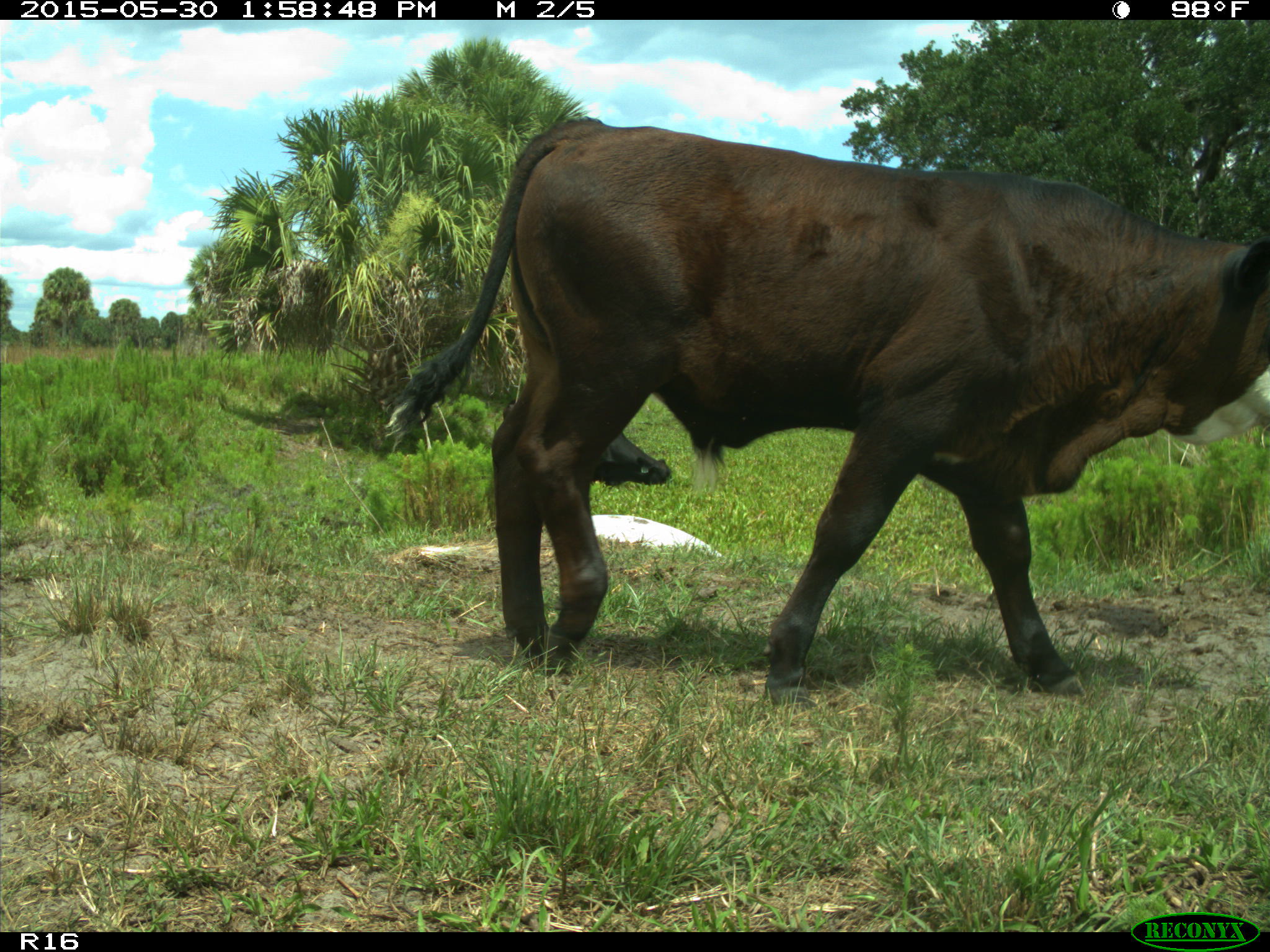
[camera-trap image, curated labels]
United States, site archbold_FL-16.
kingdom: Animalia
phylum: Chordata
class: Mammalia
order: Artiodactyla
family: Bovidae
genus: Bos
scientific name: Bos taurus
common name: domestic cow